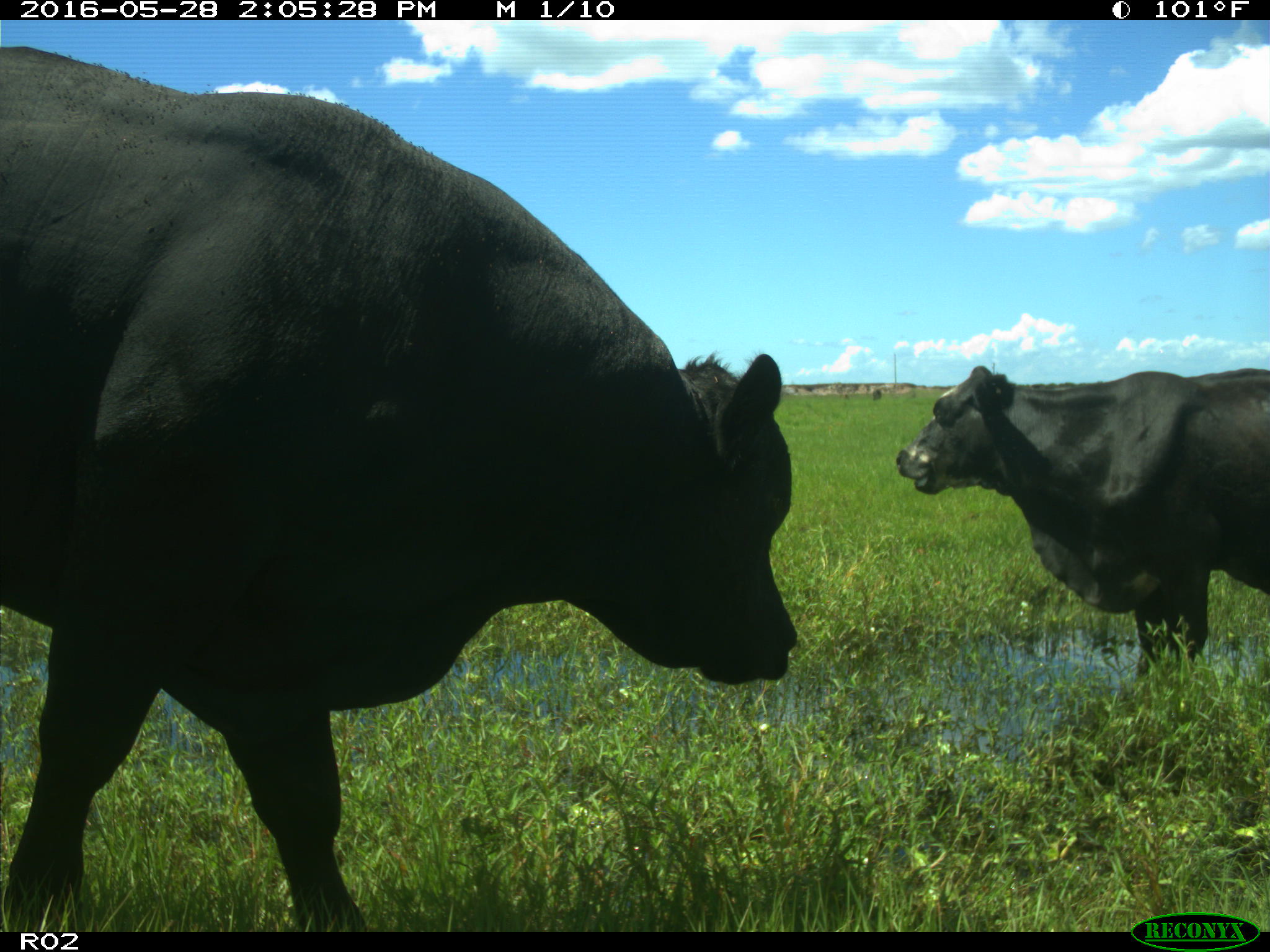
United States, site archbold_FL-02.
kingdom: Animalia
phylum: Chordata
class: Mammalia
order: Artiodactyla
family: Bovidae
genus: Bos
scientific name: Bos taurus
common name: domestic cow